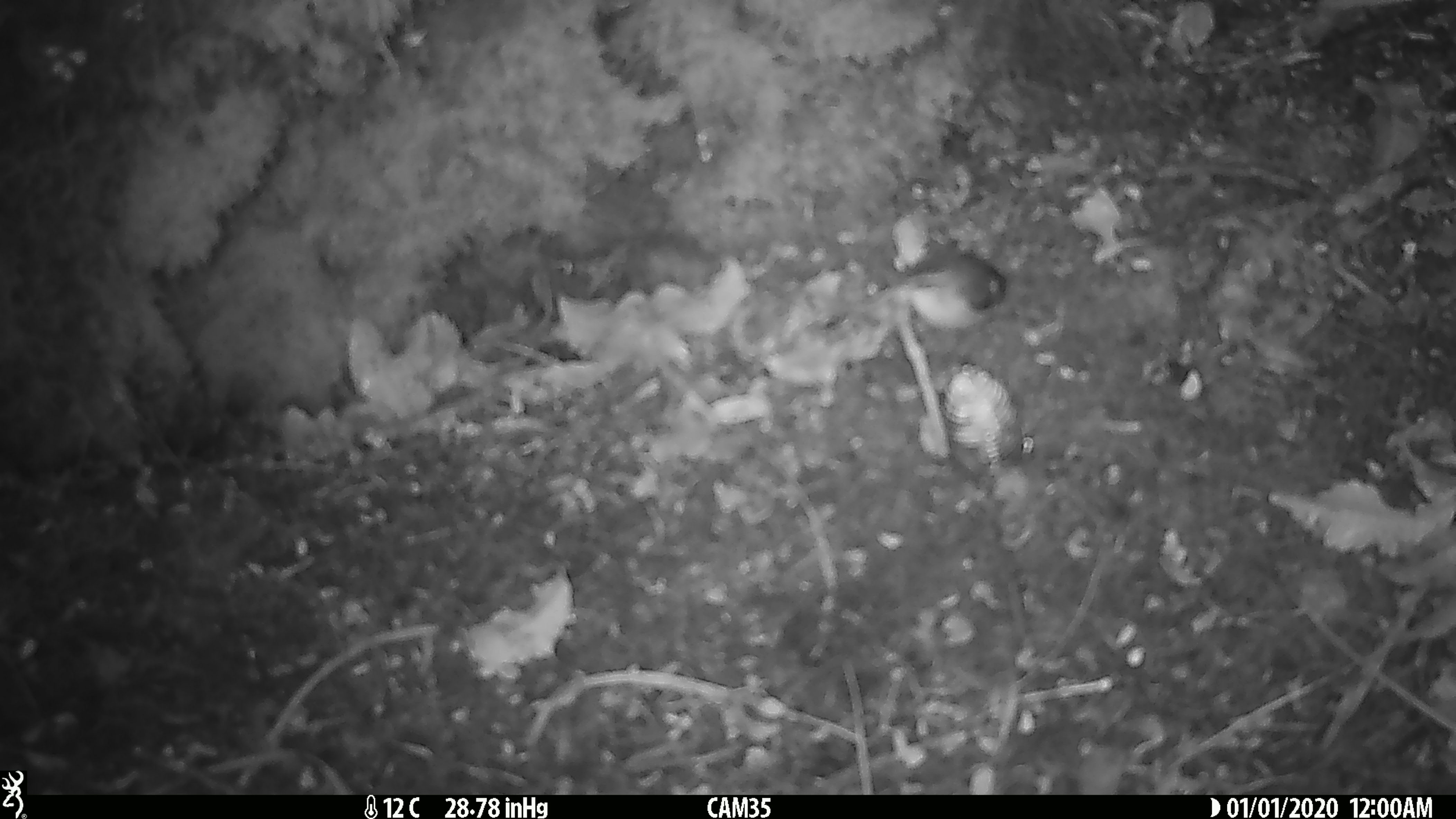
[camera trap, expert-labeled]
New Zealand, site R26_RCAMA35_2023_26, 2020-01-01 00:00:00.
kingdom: Animalia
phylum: Chordata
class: Aves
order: Passeriformes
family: Acanthisittidae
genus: Acanthisitta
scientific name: Acanthisitta chloris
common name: rifleman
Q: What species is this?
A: Rifleman (Acanthisitta chloris).